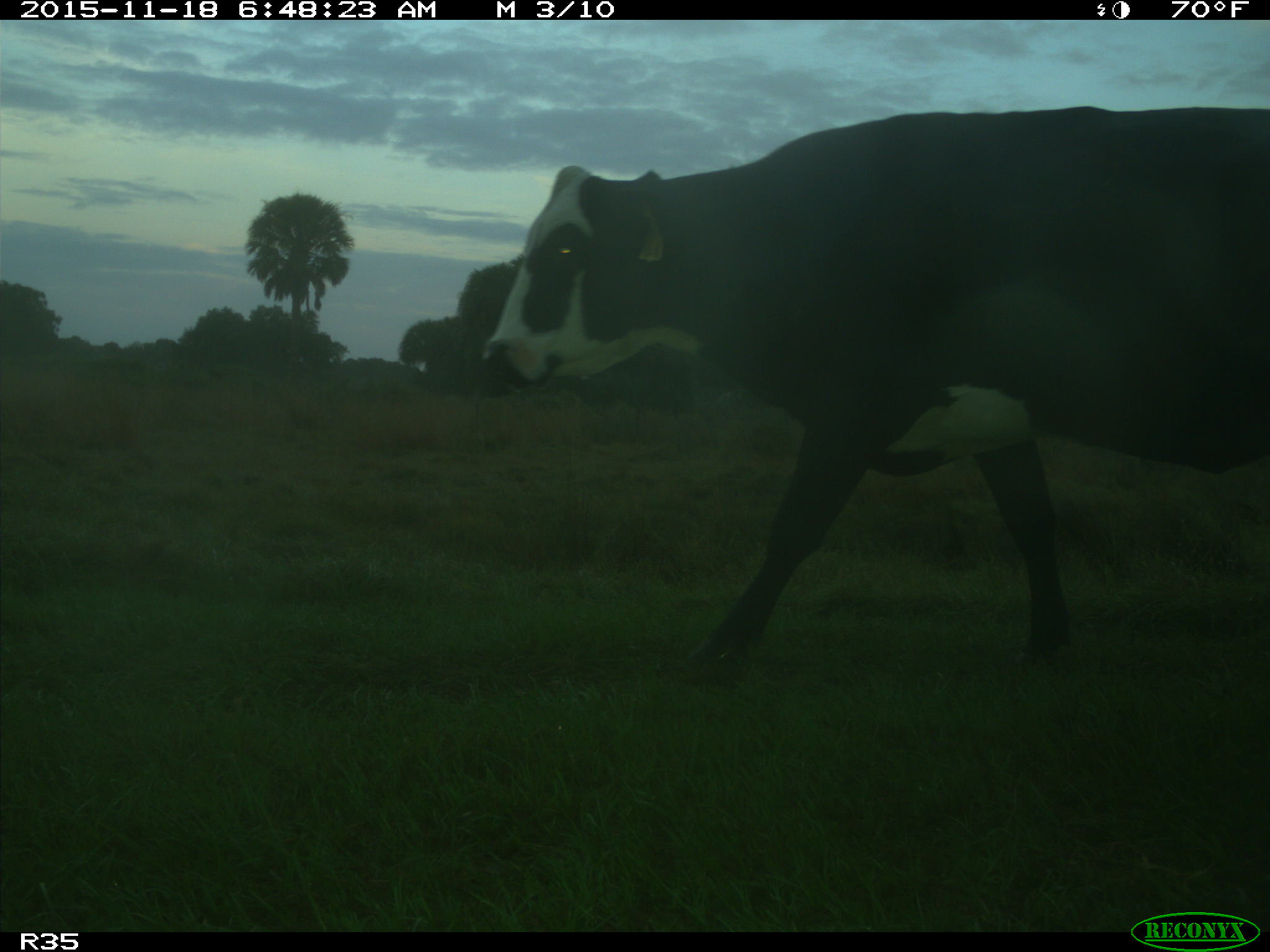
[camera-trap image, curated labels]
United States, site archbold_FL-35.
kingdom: Animalia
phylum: Chordata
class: Mammalia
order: Artiodactyla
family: Bovidae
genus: Bos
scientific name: Bos taurus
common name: domestic cow